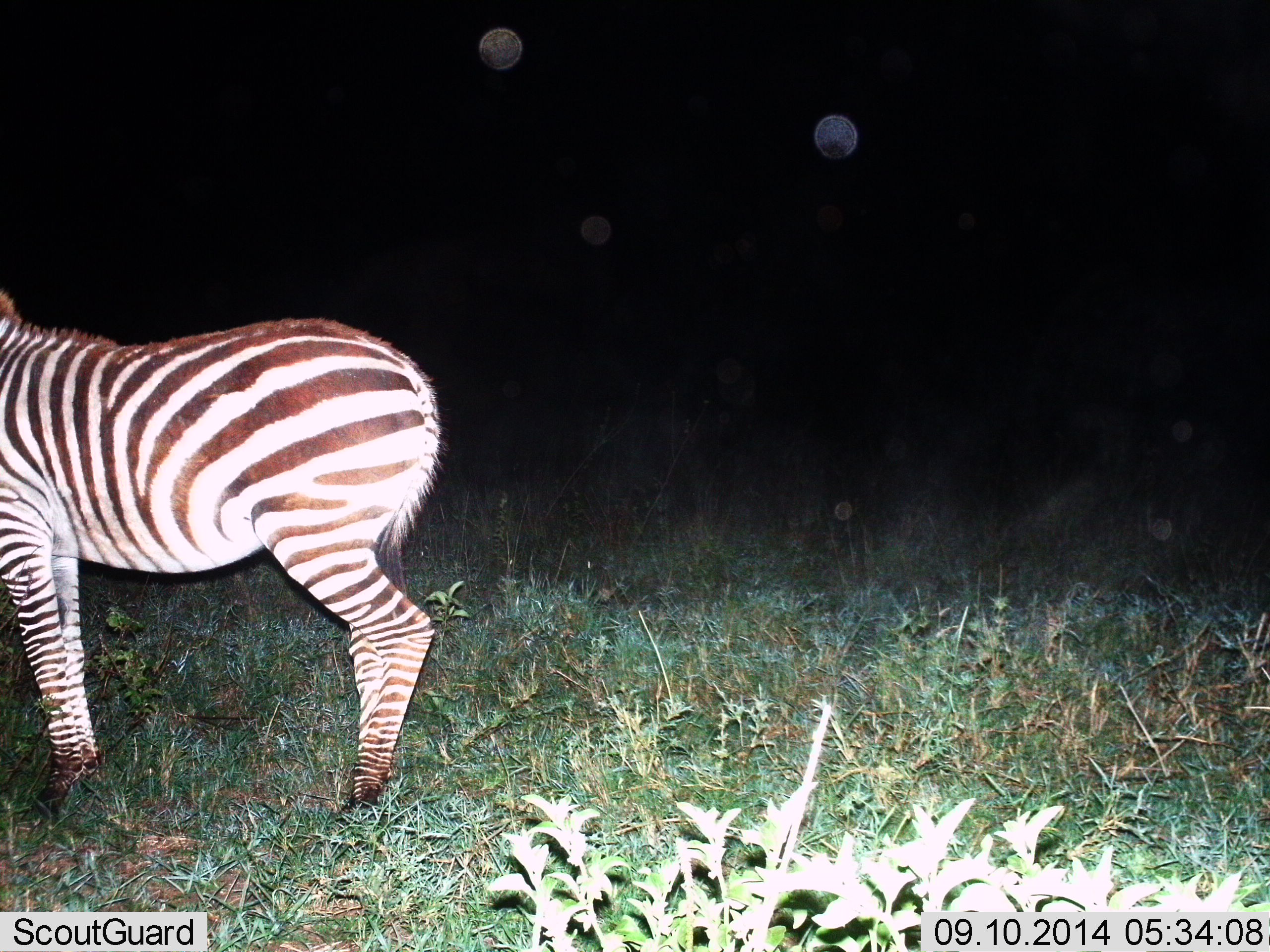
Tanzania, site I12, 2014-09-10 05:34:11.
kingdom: Animalia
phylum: Chordata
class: Mammalia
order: Perissodactyla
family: Equidae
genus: Equus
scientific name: Equus quagga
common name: plains zebra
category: zebra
Zebra (plains zebra) (Equus quagga), count 1. Behavior (volunteer vote fractions): standing 100%, resting 0%, moving 0%, interacting 0%. Young present (vote fraction): 10%. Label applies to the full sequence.